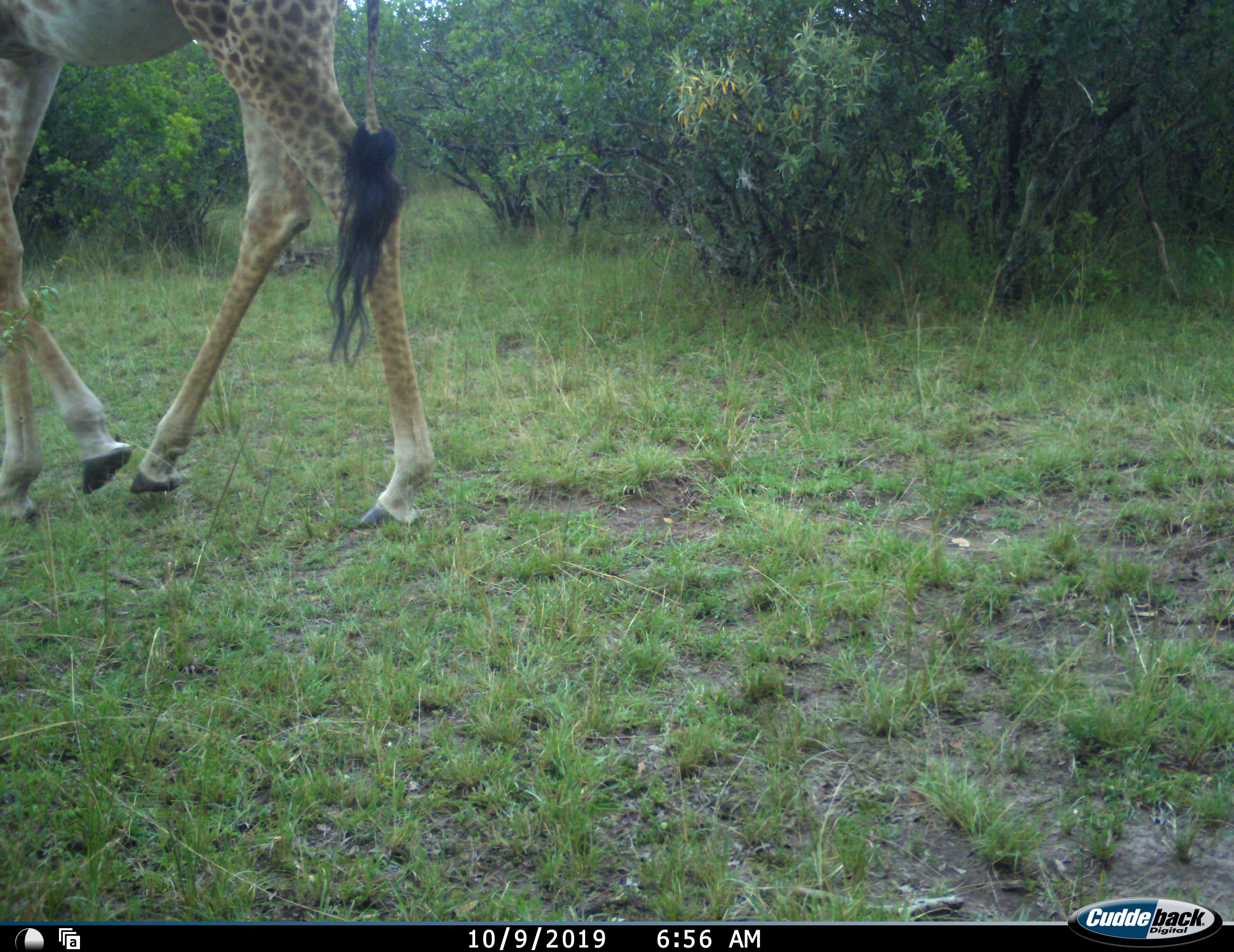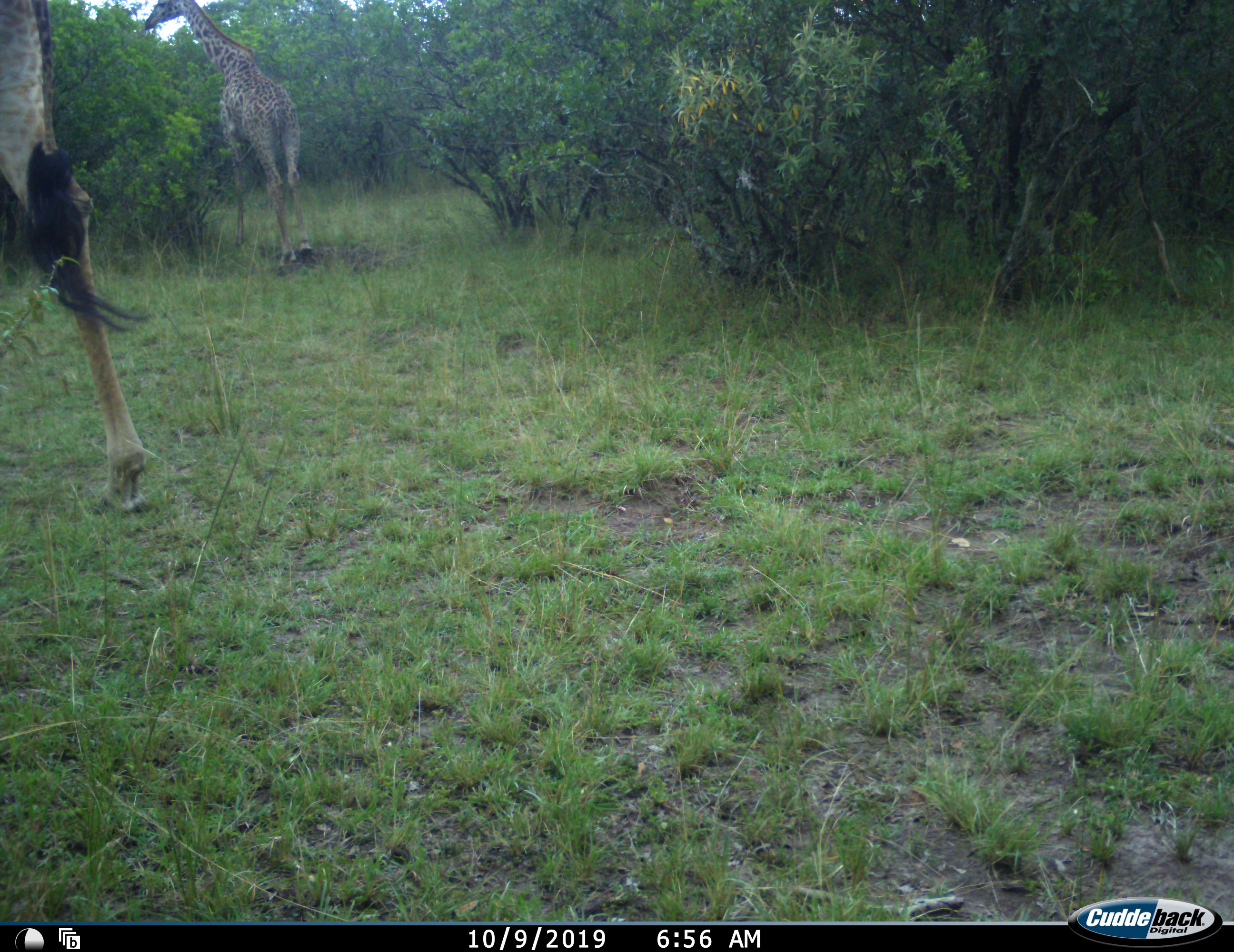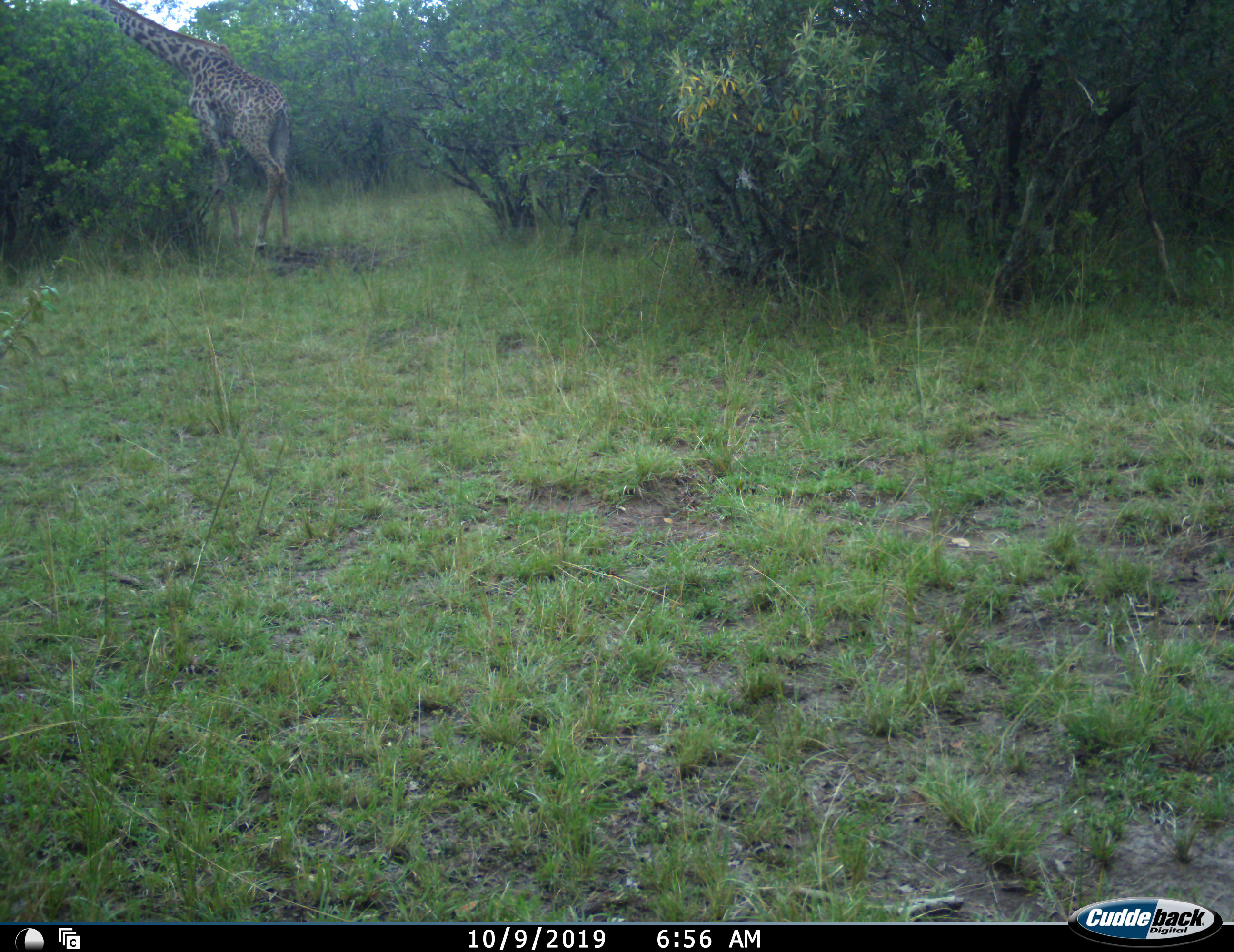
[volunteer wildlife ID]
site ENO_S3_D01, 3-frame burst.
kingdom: Animalia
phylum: Chordata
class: Mammalia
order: Artiodactyla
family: Giraffidae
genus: Giraffa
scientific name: Giraffa camelopardalis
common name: giraffe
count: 2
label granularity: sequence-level